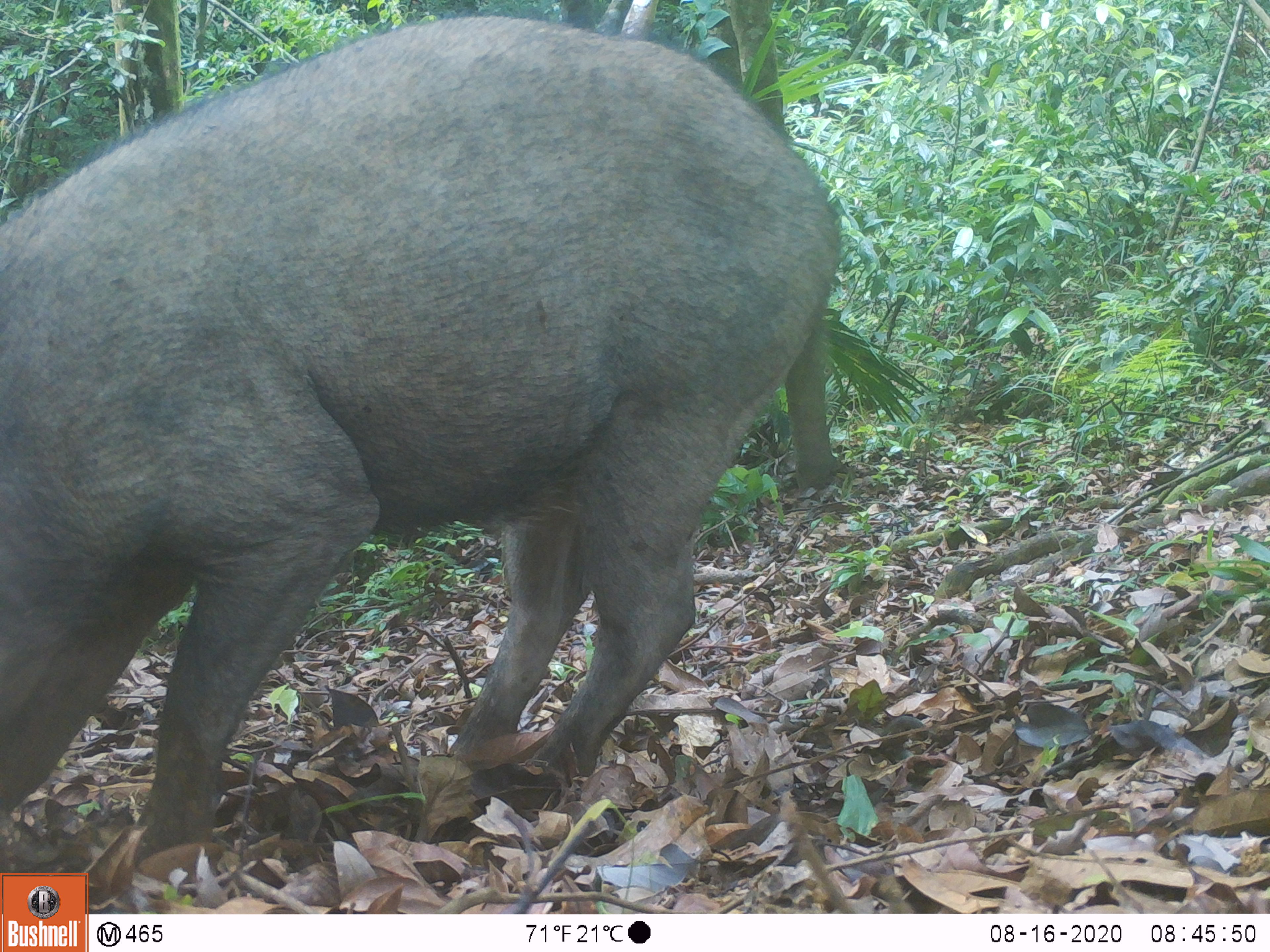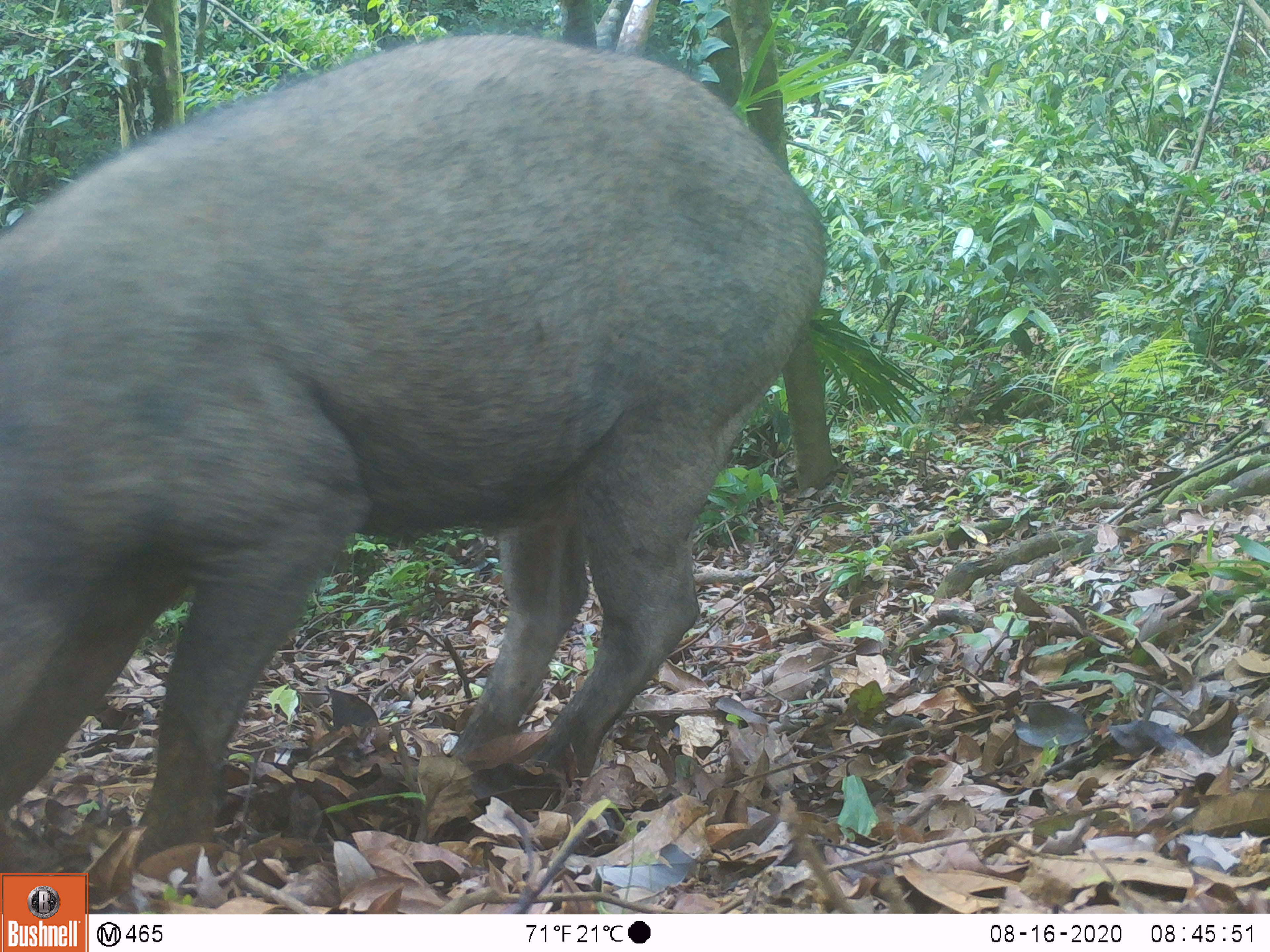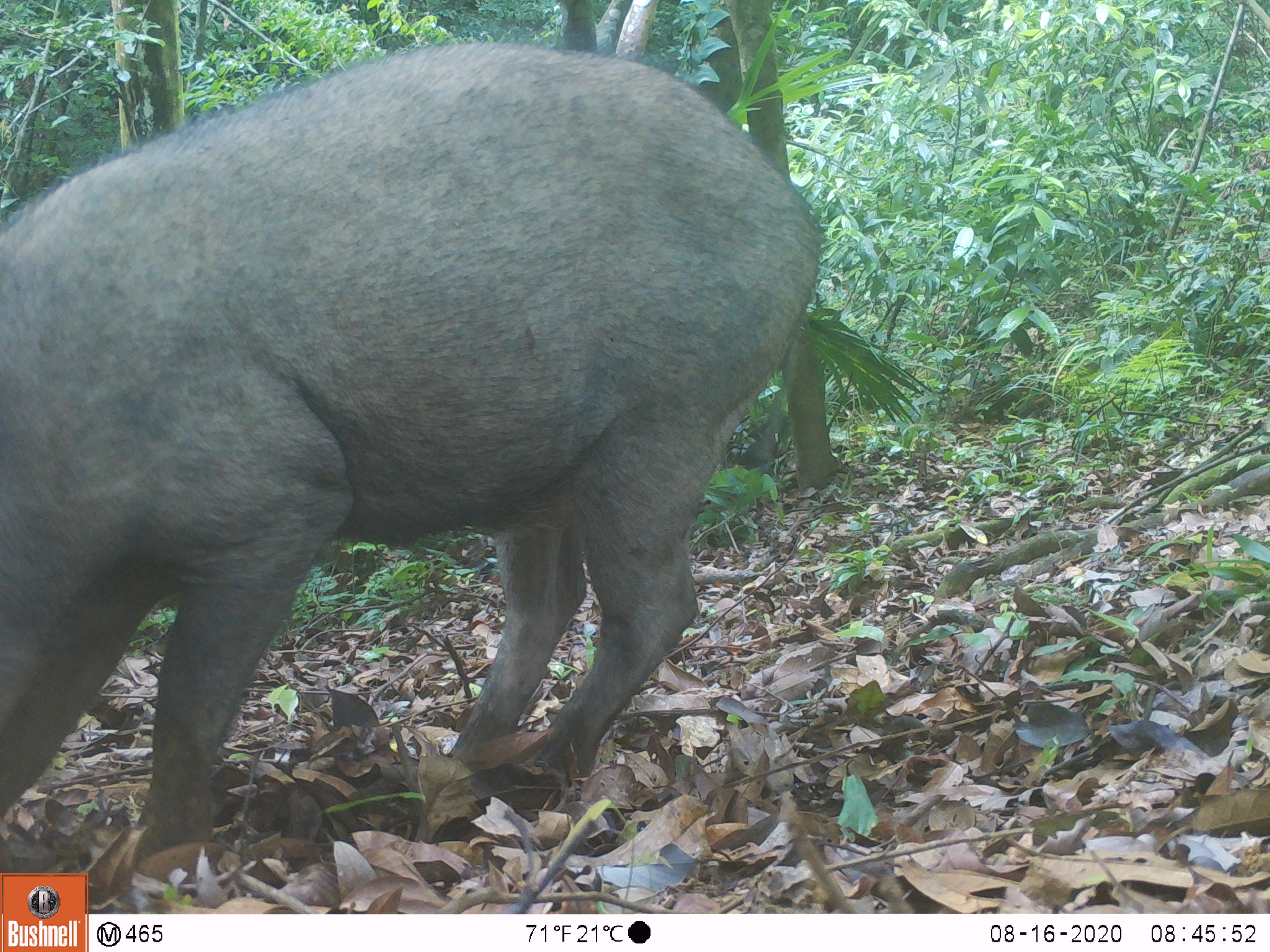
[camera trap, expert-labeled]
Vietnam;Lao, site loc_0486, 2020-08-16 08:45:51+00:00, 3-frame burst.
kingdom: Animalia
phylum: Chordata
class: Mammalia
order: Artiodactyla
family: Suidae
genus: Sus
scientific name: Sus scrofa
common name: eurasian wild pig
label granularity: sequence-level